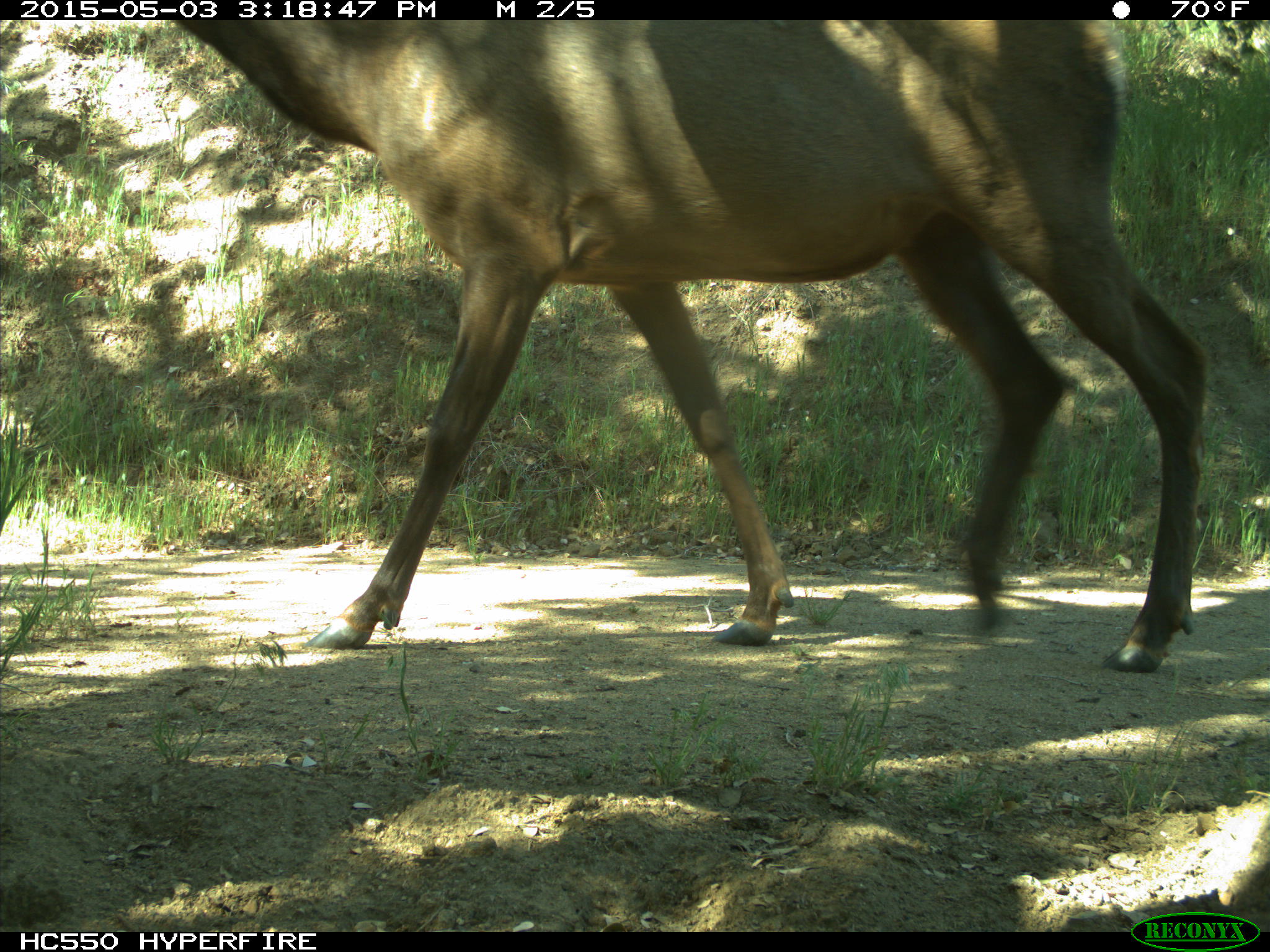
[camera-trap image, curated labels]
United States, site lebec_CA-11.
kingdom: Animalia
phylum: Chordata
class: Mammalia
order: Artiodactyla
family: Cervidae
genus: Cervus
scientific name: Cervus canadensis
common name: elk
Cervus canadensis (elk).